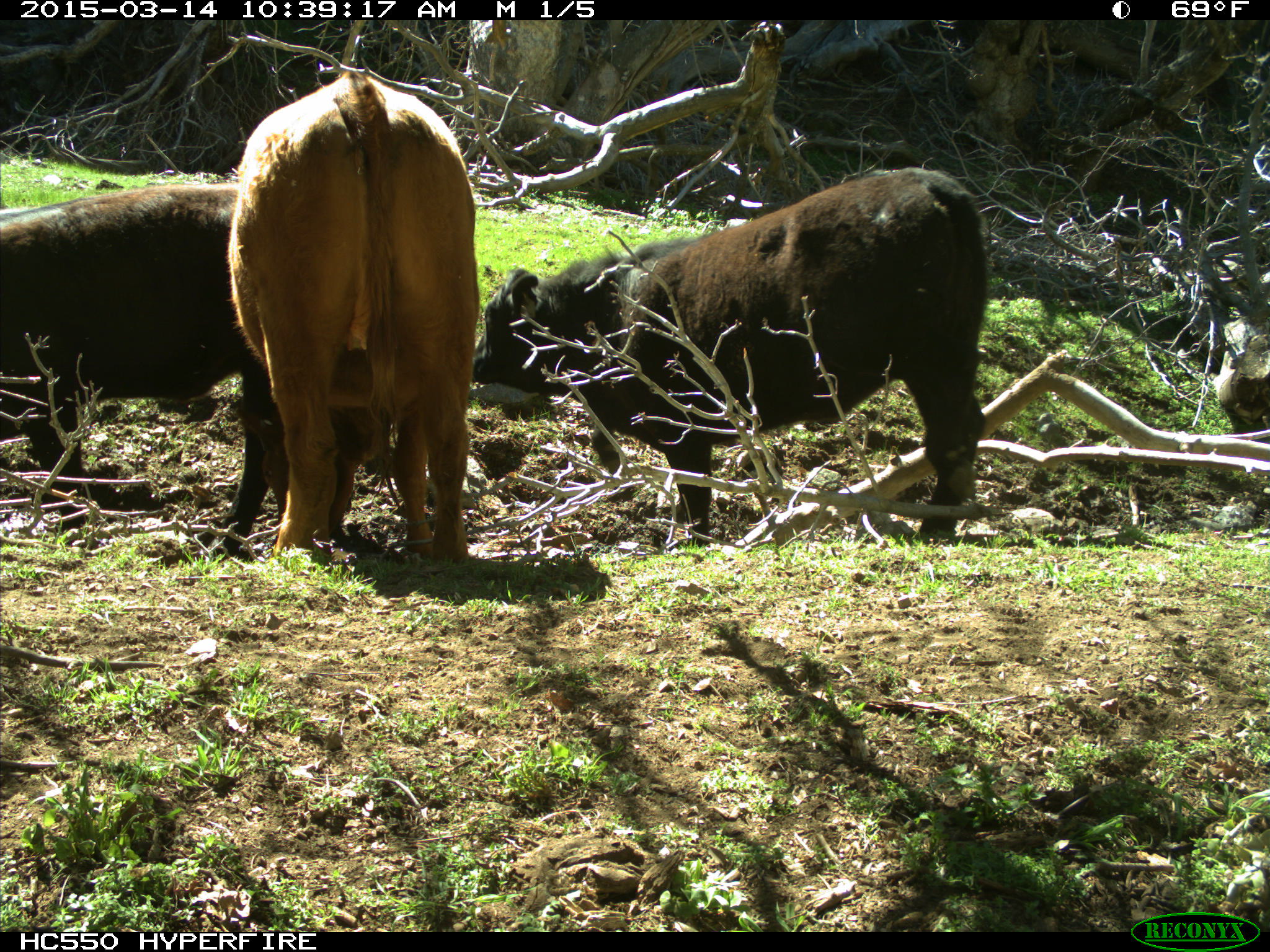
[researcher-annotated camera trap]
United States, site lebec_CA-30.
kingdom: Animalia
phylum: Chordata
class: Mammalia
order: Artiodactyla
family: Bovidae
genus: Bos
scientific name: Bos taurus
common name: domestic cow